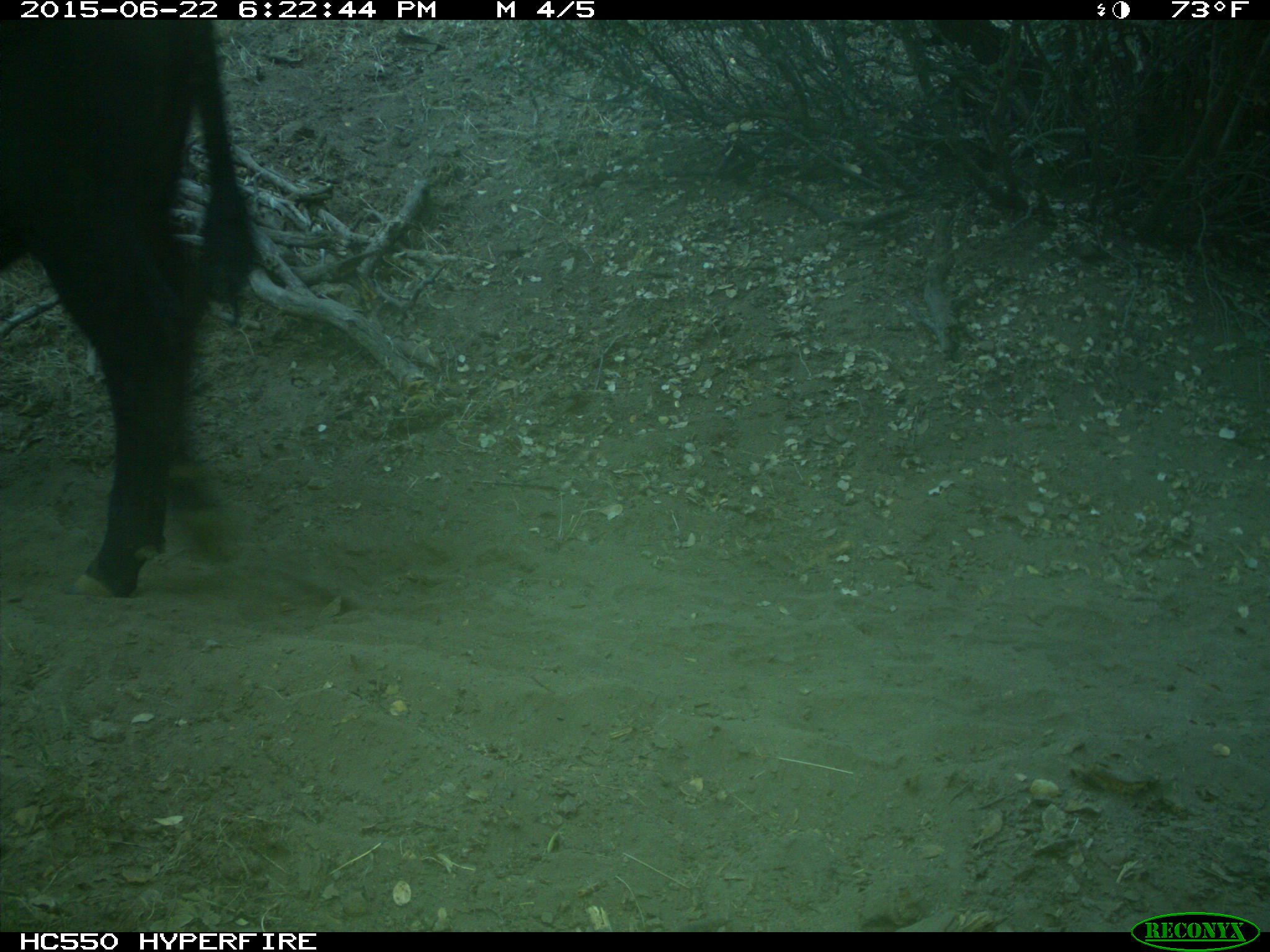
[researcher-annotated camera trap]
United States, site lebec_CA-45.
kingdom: Animalia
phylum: Chordata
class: Mammalia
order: Artiodactyla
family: Bovidae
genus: Bos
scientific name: Bos taurus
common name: domestic cow